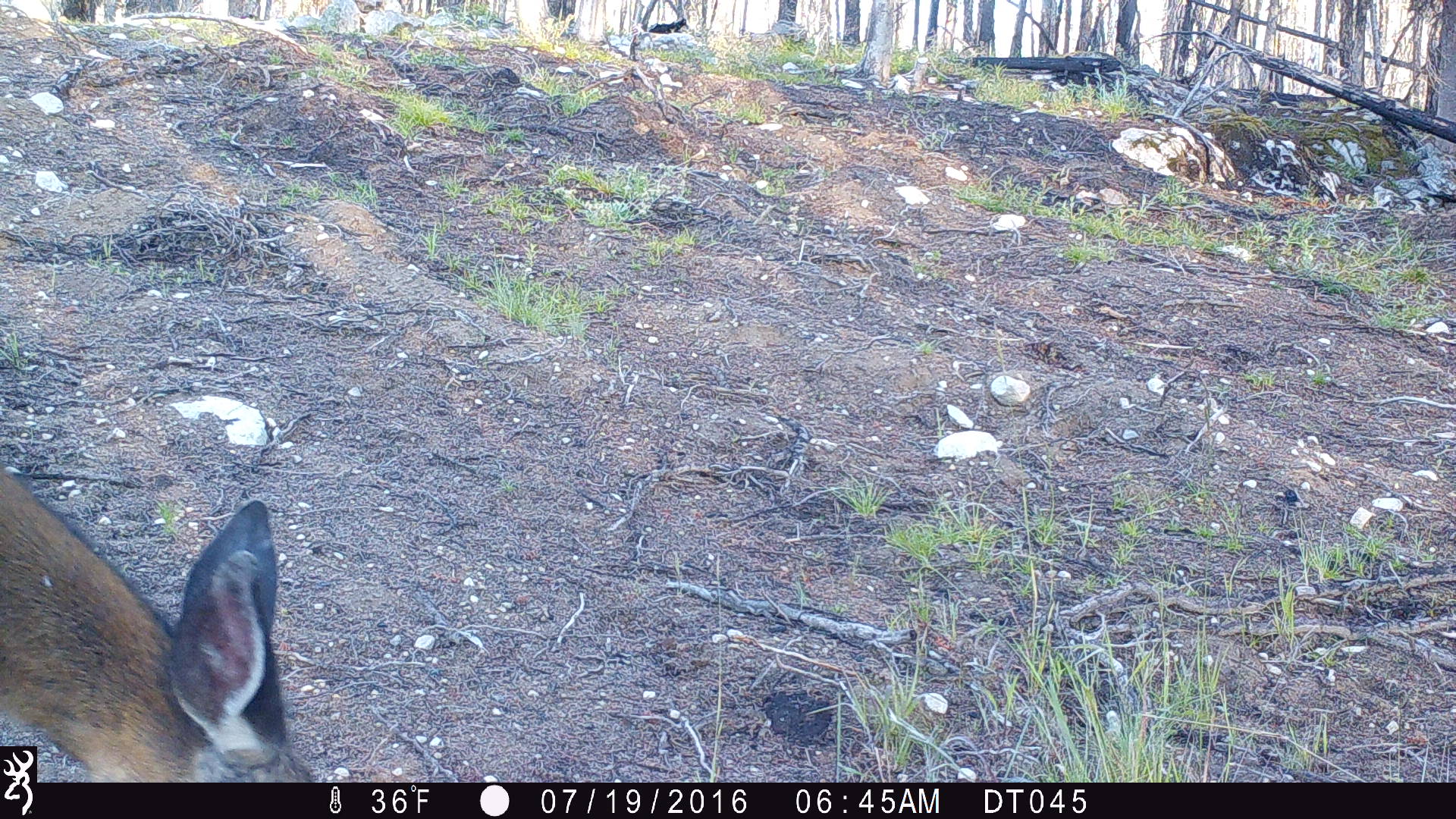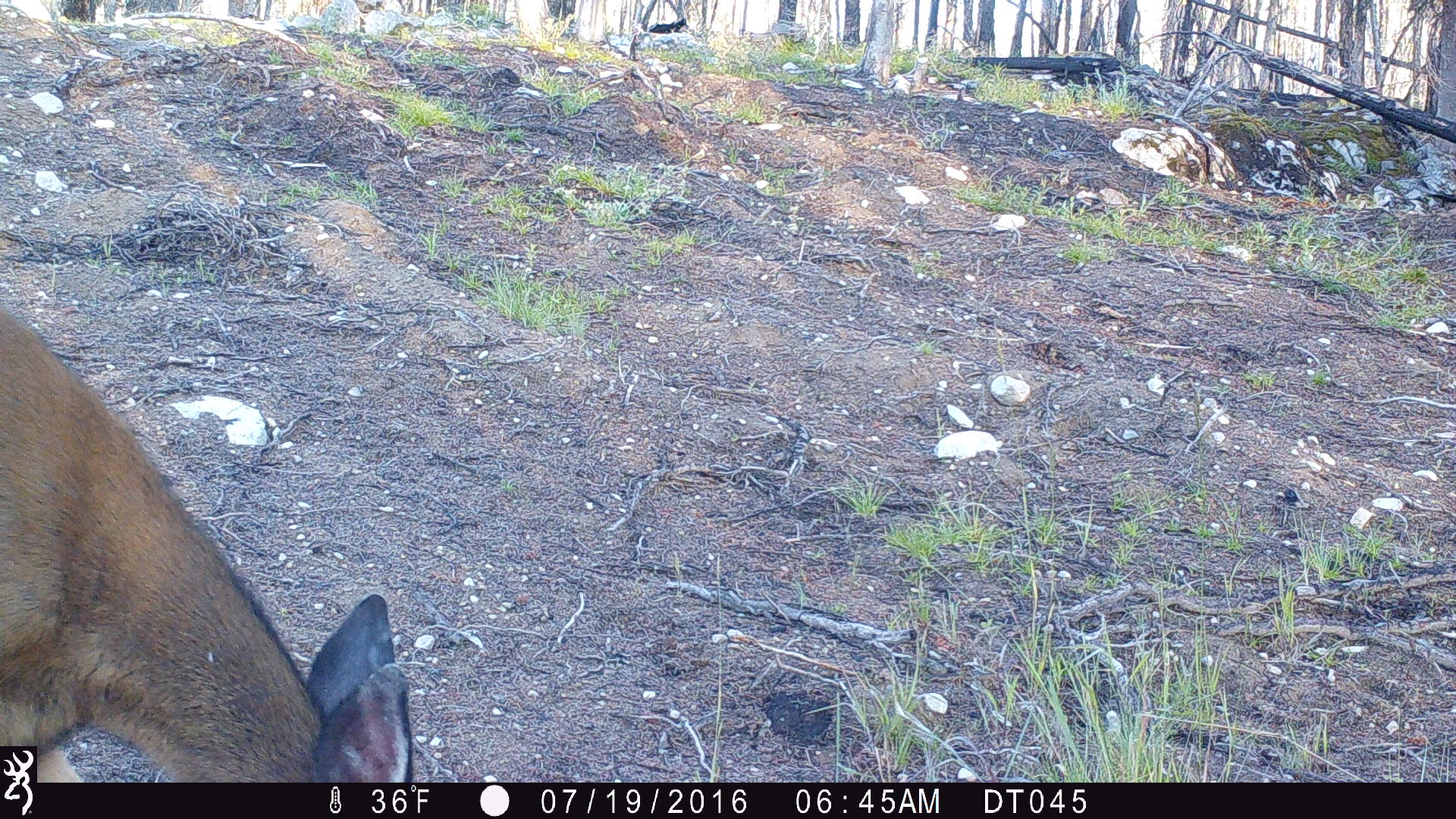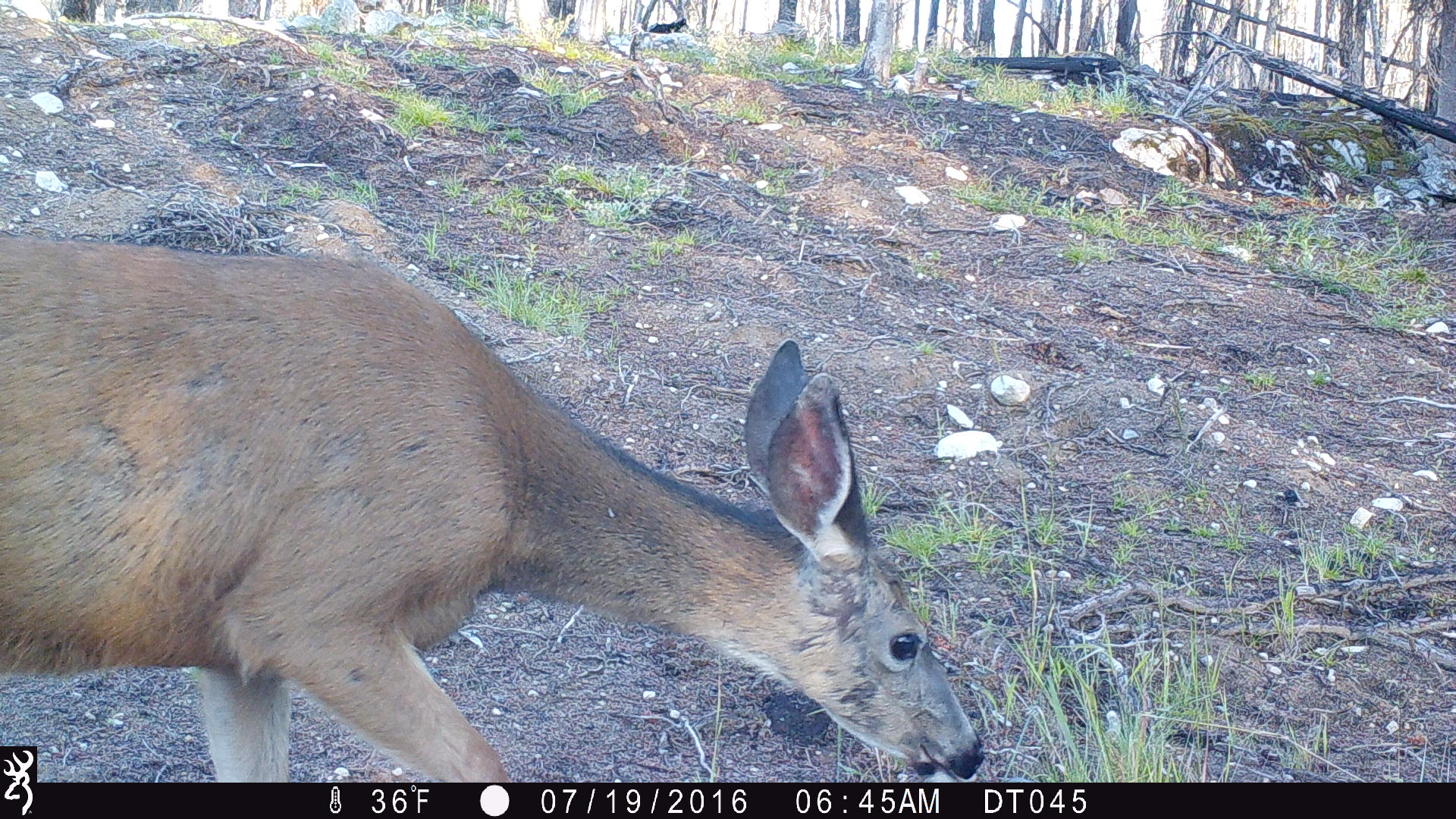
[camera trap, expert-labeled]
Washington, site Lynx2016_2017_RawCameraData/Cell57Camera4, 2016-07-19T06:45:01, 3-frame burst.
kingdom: Animalia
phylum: Chordata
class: Mammalia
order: Artiodactyla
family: Cervidae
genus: Odocoileus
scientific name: Odocoileus hemionus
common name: mule deer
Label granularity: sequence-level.